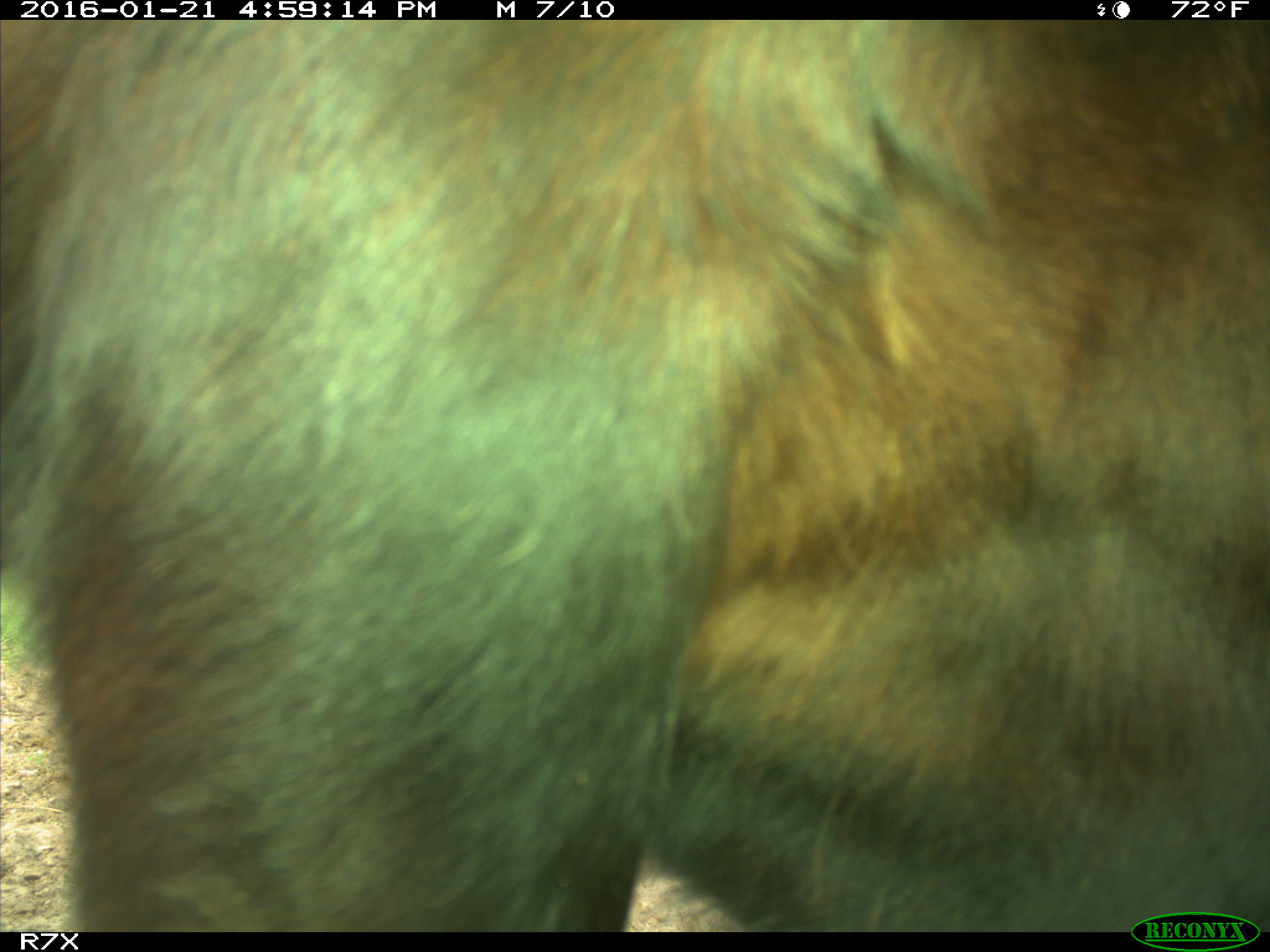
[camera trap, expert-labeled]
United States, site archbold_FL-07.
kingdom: Animalia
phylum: Chordata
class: Mammalia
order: Artiodactyla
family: Bovidae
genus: Bos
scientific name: Bos taurus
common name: domestic cow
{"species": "Bos taurus (domestic cow)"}